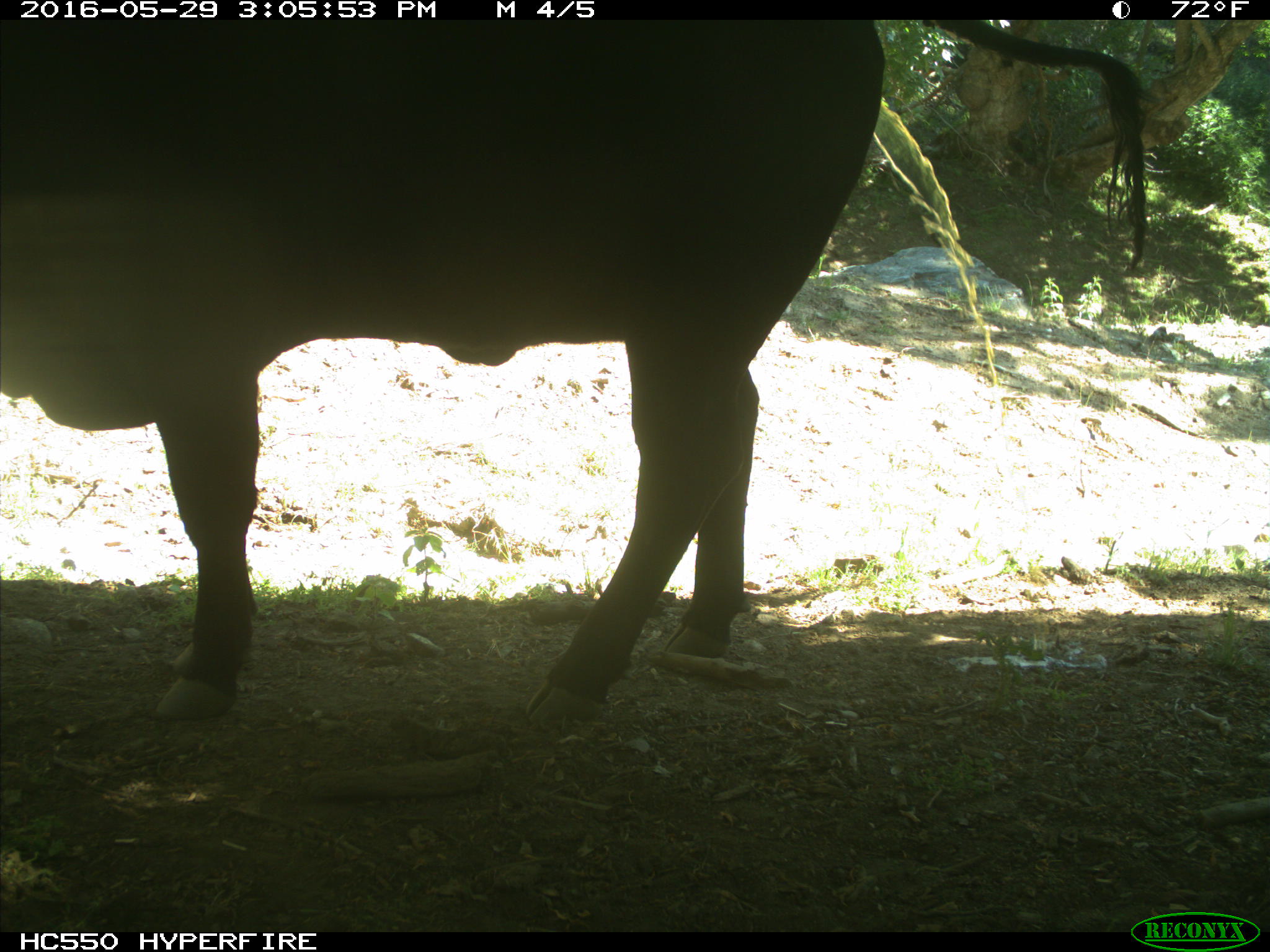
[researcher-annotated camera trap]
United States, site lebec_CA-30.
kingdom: Animalia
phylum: Chordata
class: Mammalia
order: Artiodactyla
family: Bovidae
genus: Bos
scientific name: Bos taurus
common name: domestic cow